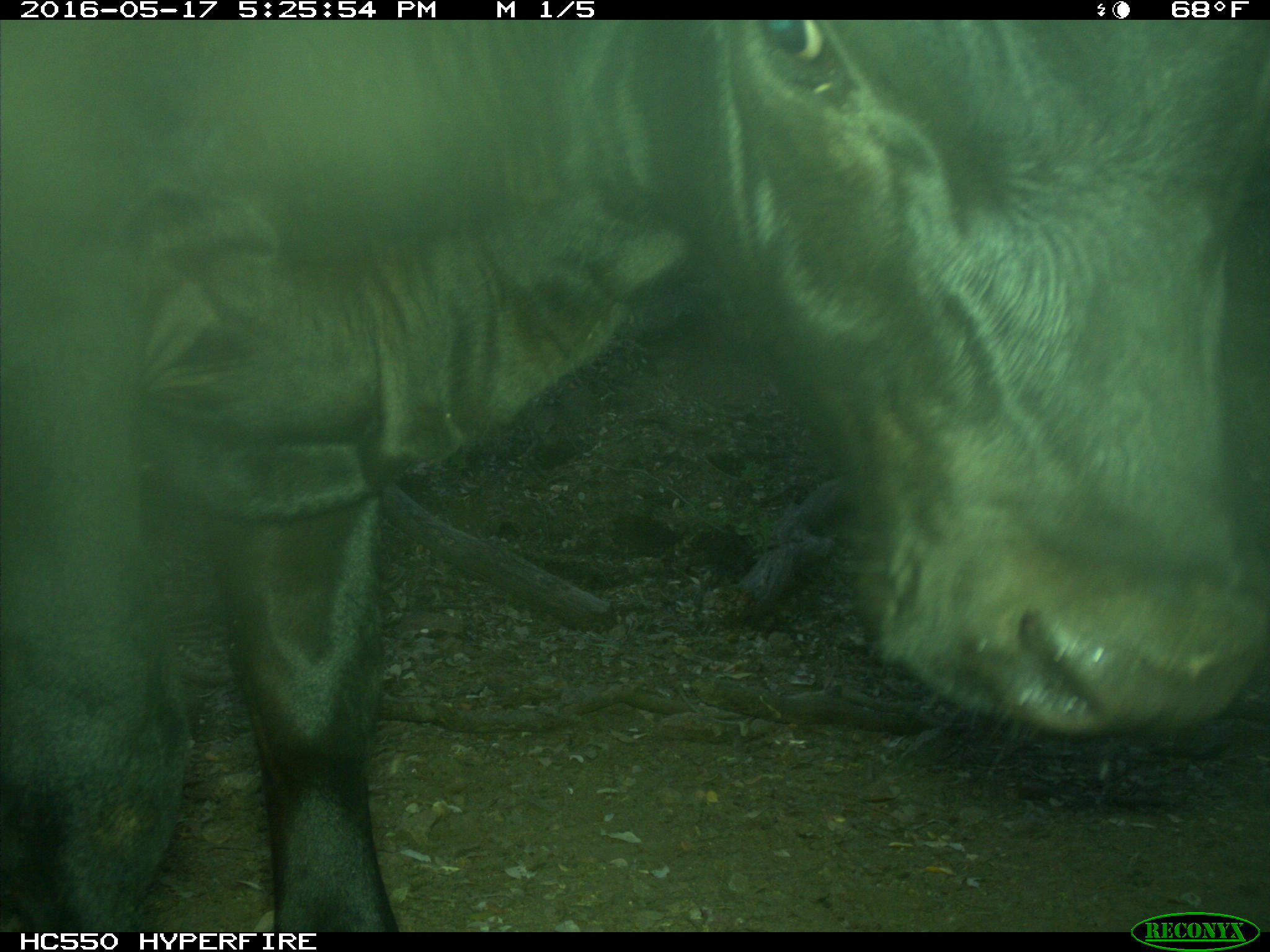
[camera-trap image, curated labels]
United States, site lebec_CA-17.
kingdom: Animalia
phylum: Chordata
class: Mammalia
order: Artiodactyla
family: Bovidae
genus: Bos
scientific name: Bos taurus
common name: domestic cow